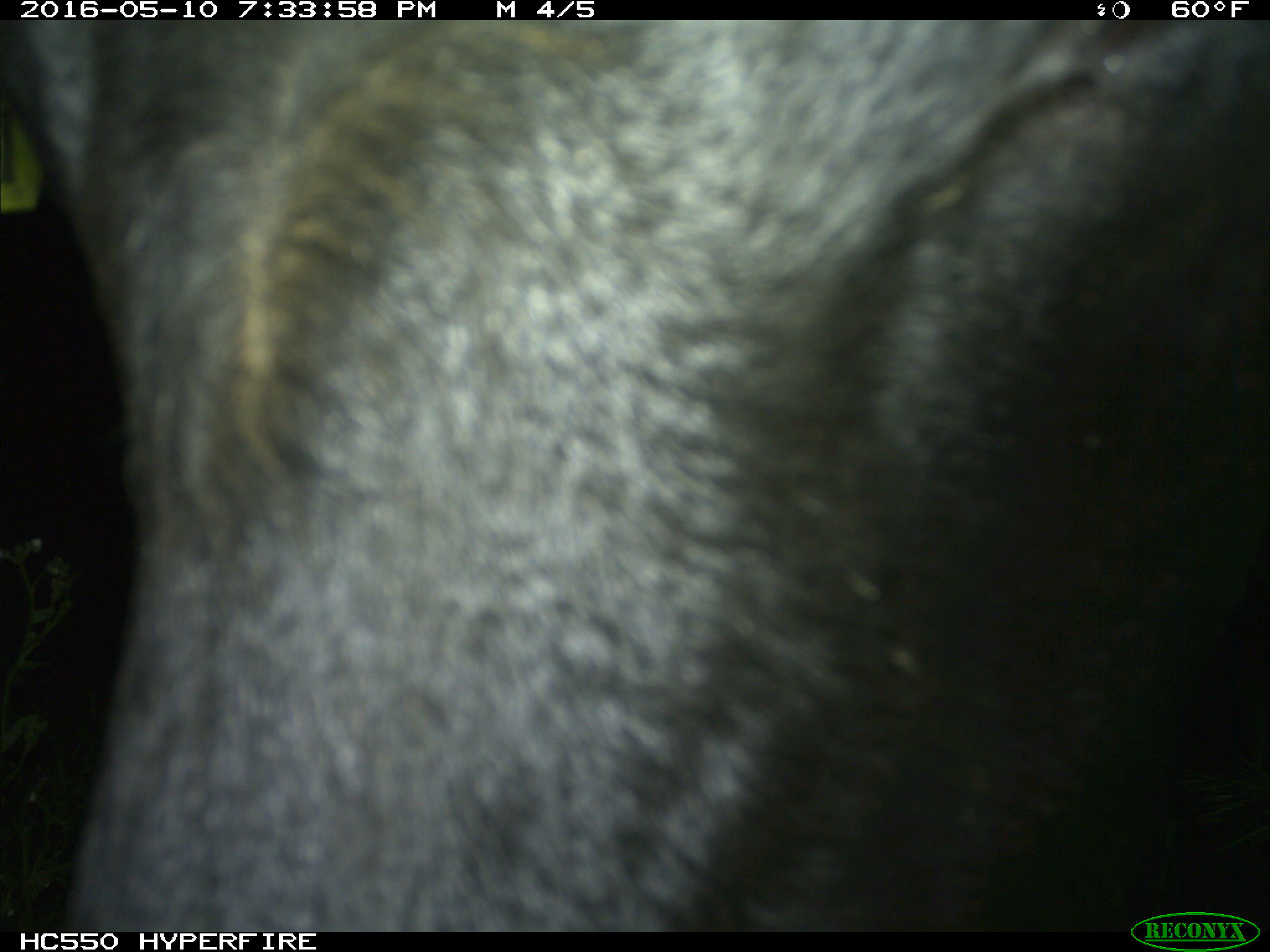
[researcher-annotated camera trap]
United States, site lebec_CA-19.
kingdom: Animalia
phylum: Chordata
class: Mammalia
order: Artiodactyla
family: Bovidae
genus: Bos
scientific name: Bos taurus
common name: domestic cow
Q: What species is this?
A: Bos taurus (domestic cow).